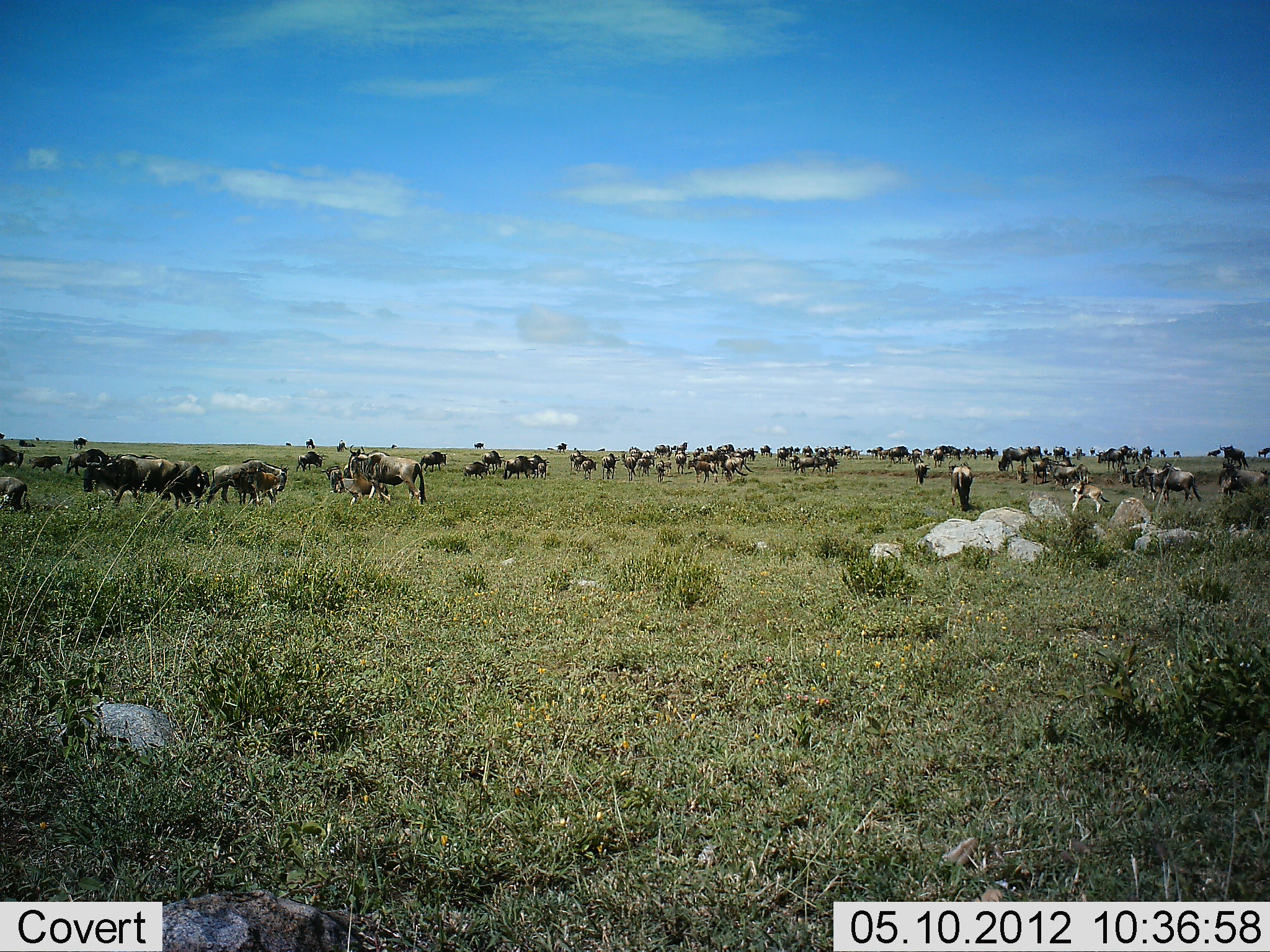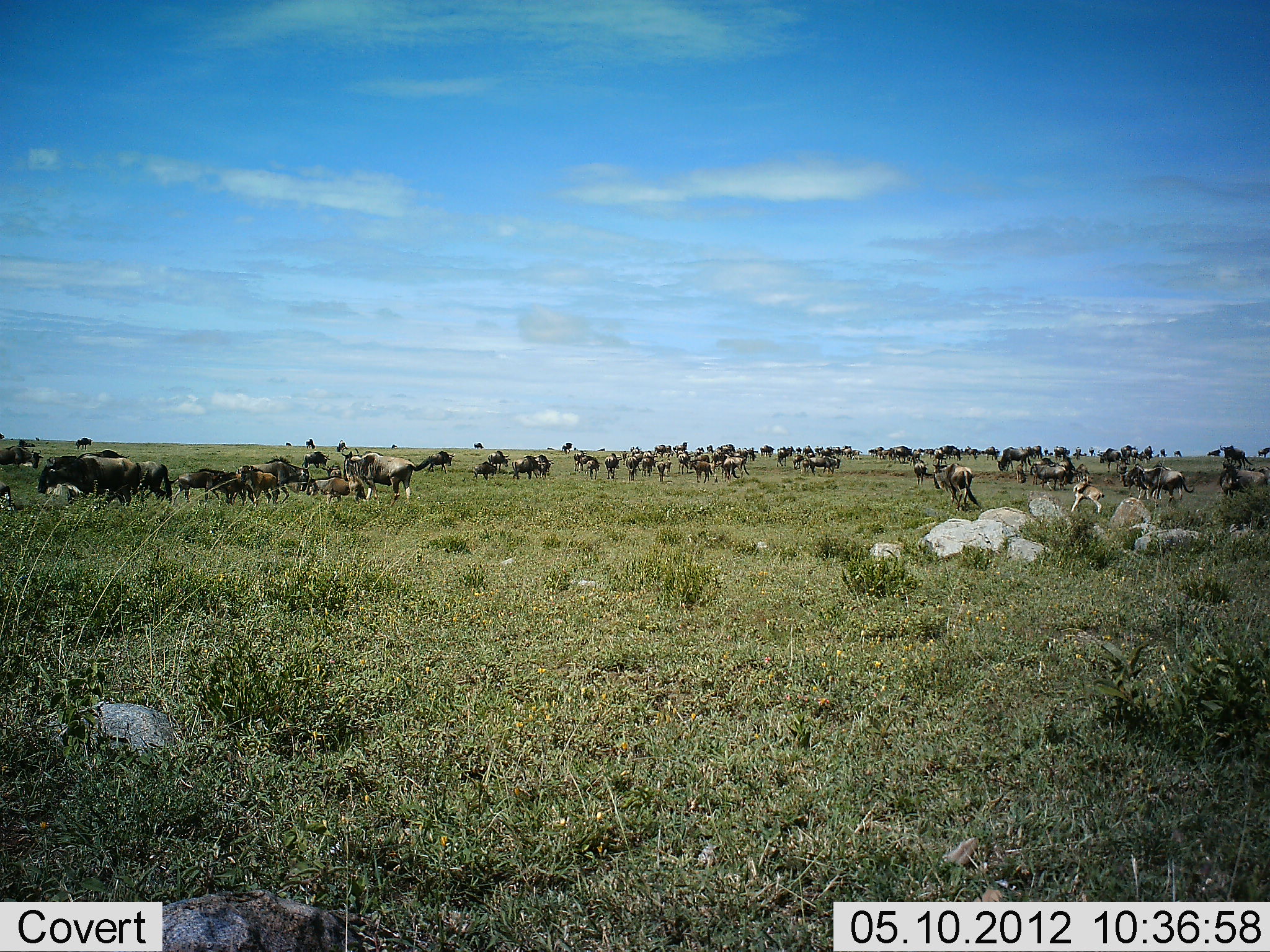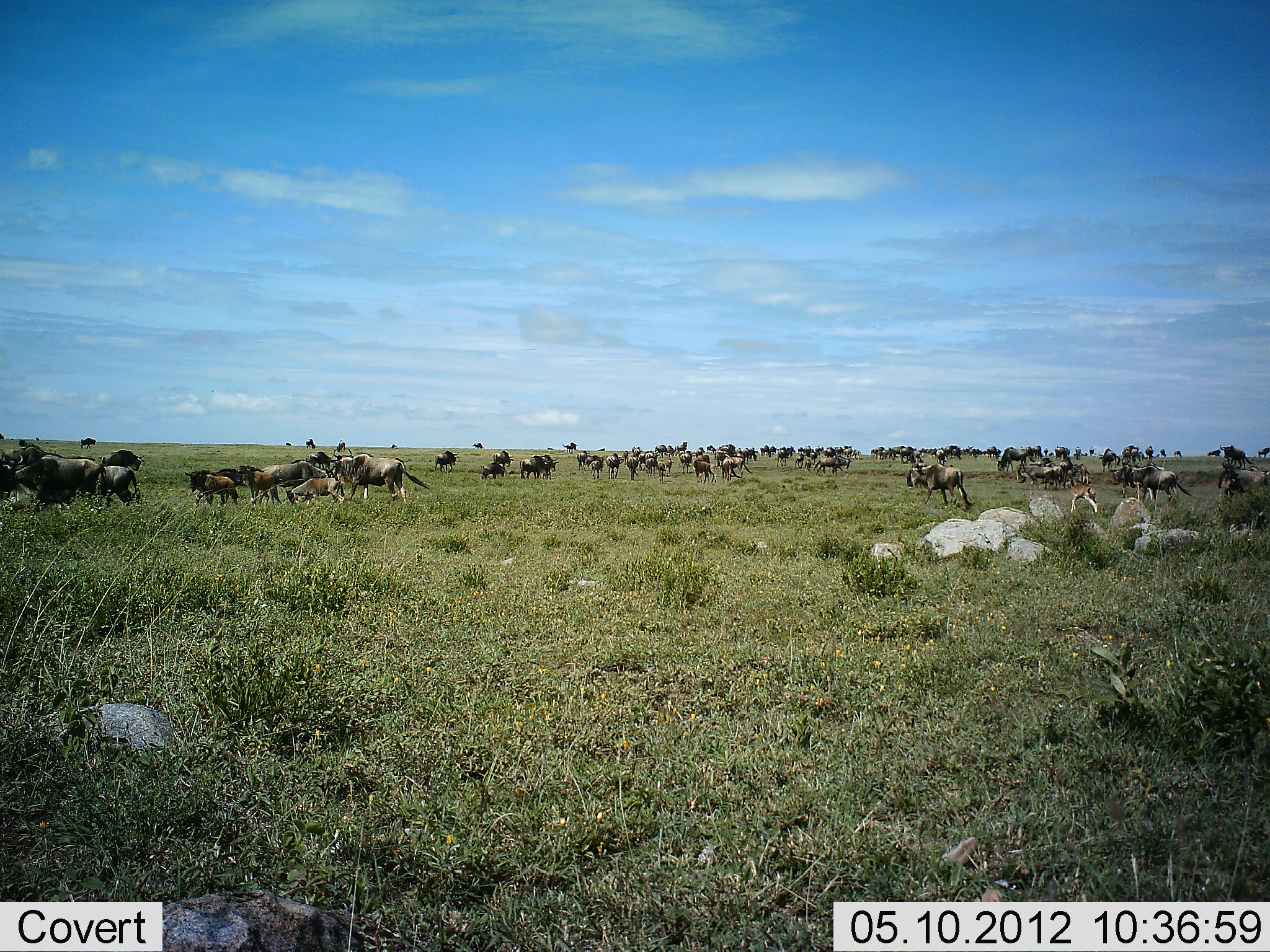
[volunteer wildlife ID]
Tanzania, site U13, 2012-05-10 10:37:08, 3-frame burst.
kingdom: Animalia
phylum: Chordata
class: Mammalia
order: Artiodactyla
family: Bovidae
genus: Connochaetes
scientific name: Connochaetes taurinus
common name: blue wildebeest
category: wildebeest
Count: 51+.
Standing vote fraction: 60%.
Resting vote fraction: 0%.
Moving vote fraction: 80%.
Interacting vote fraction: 10%.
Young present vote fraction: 40%.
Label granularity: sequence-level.